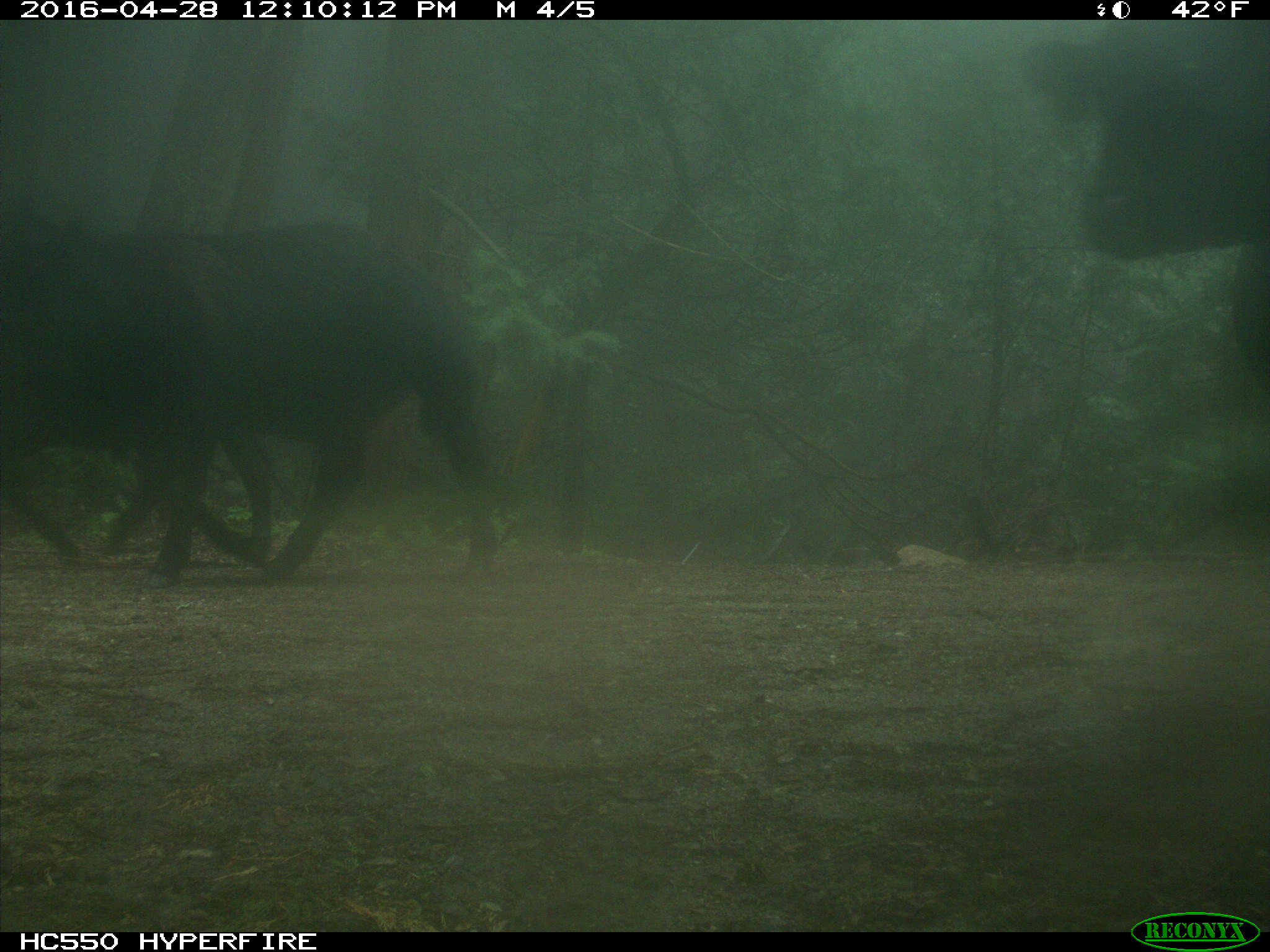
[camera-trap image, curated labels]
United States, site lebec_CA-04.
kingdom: Animalia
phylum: Chordata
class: Mammalia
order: Artiodactyla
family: Bovidae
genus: Bos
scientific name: Bos taurus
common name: domestic cow